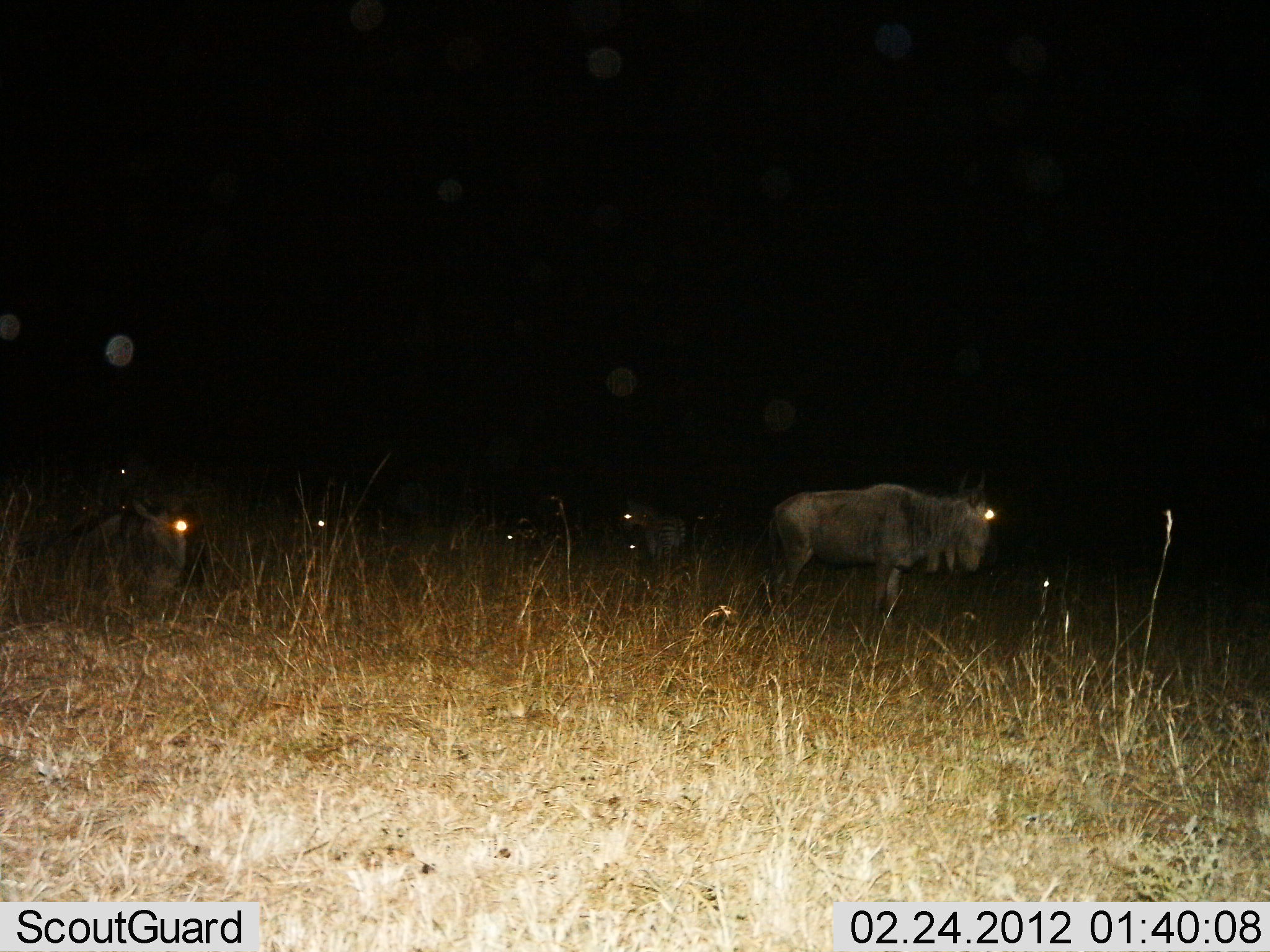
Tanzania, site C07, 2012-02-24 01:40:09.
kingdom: Animalia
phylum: Chordata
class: Mammalia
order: Artiodactyla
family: Bovidae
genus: Connochaetes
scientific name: Connochaetes taurinus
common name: blue wildebeest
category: wildebeest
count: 5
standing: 71%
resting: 71%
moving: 14%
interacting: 0%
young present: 0%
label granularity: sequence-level